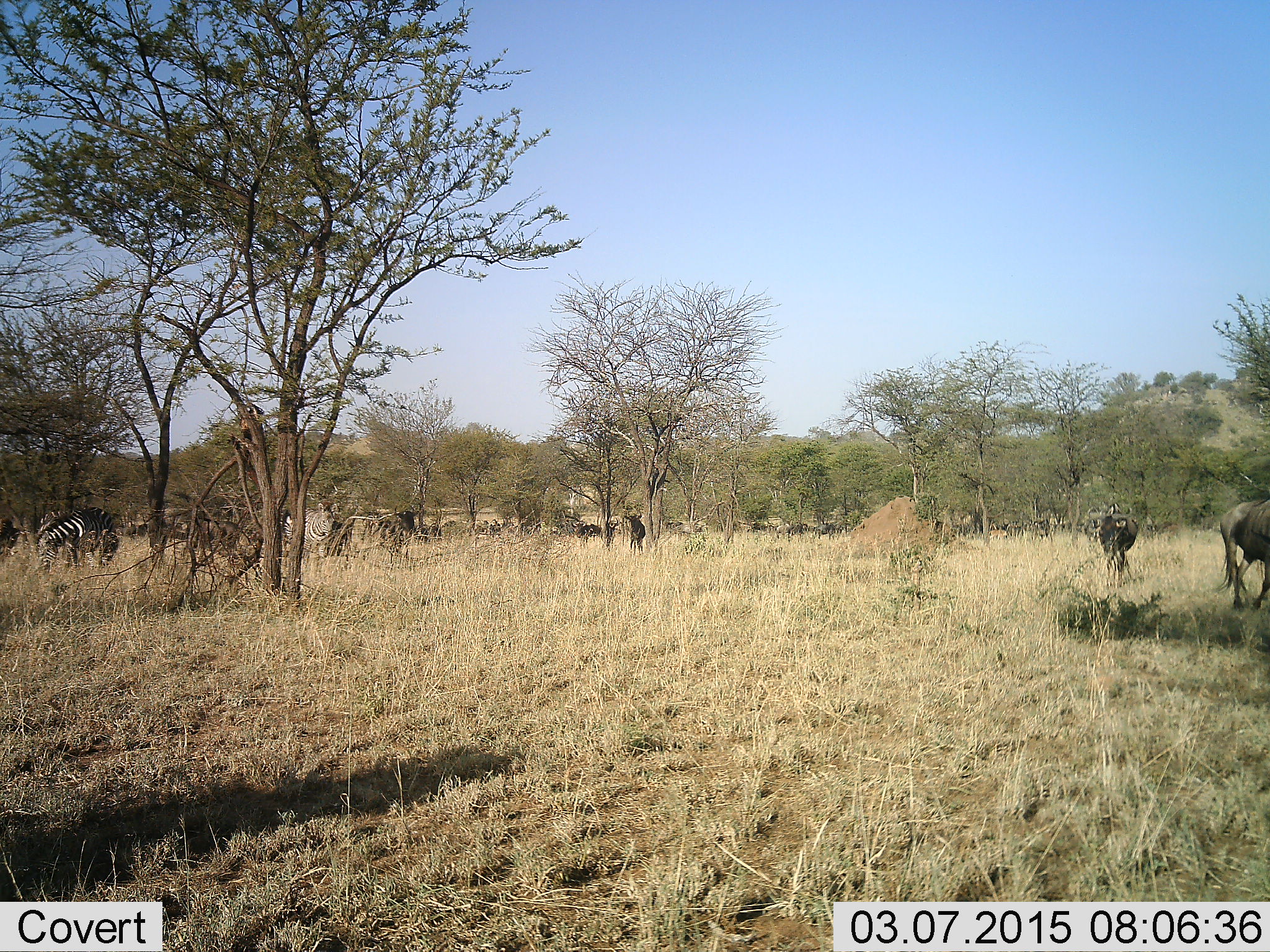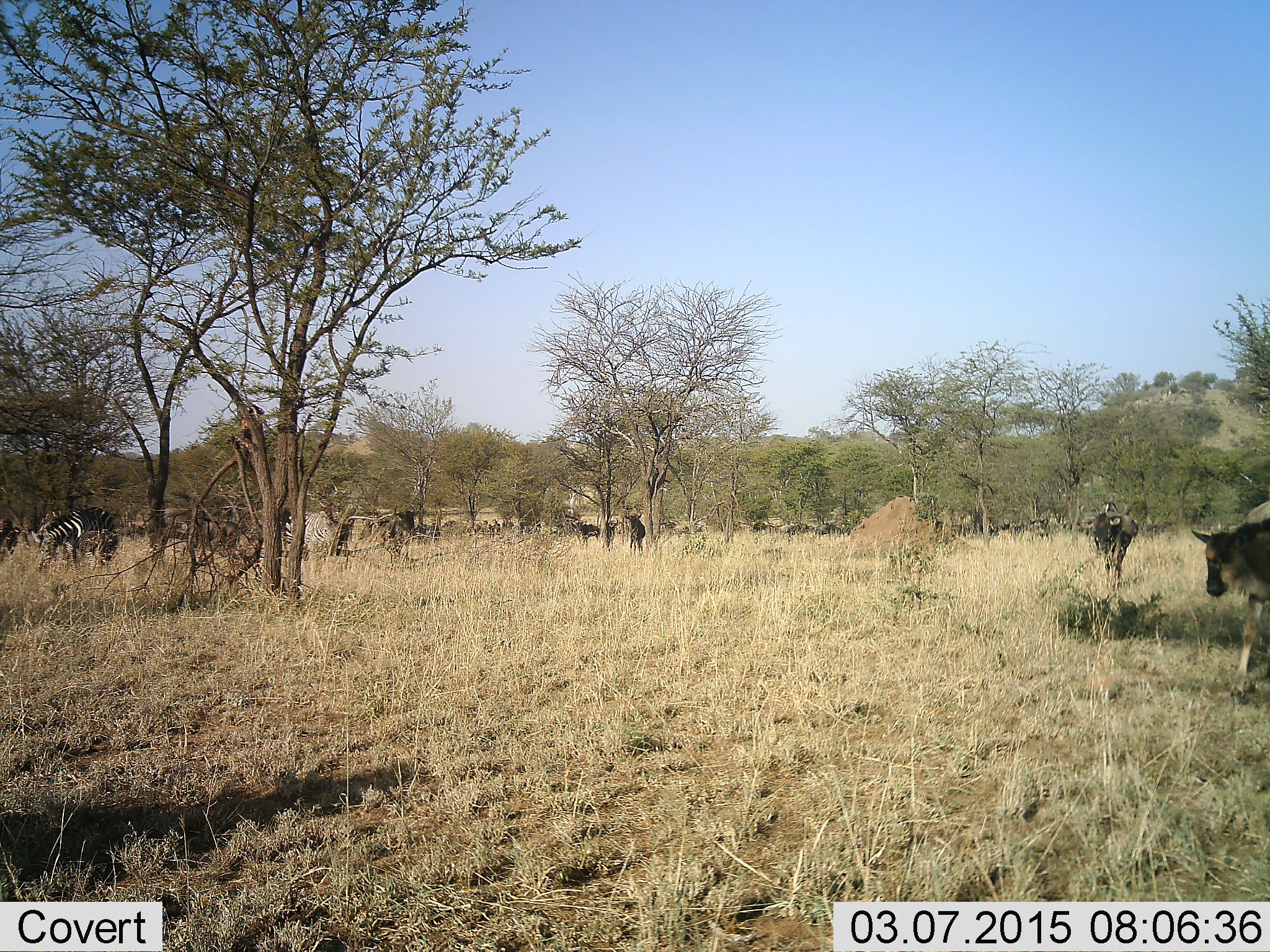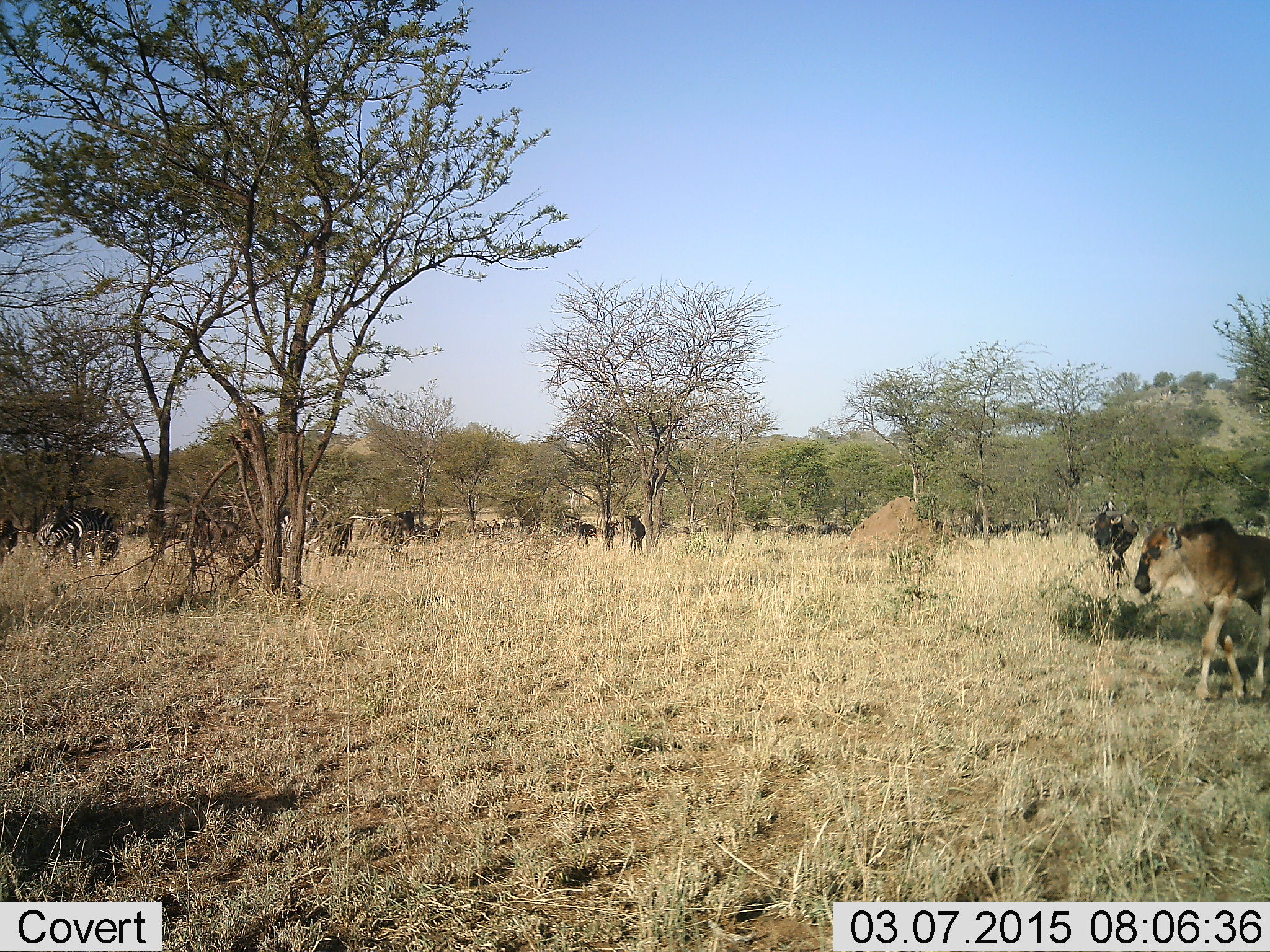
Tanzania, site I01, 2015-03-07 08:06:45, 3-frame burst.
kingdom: Animalia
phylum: Chordata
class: Mammalia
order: Artiodactyla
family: Bovidae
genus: Connochaetes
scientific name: Connochaetes taurinus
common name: blue wildebeest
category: wildebeest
Wildebeest (blue wildebeest) (Connochaetes taurinus), count 11-50. Behavior (volunteer vote fractions): standing 67%, resting 0%, moving 92%, interacting 0%. Young present (vote fraction): 75%. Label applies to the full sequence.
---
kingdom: Animalia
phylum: Chordata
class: Mammalia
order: Perissodactyla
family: Equidae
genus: Equus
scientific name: Equus quagga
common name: plains zebra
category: zebra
Zebra (plains zebra) (Equus quagga), count 2. Behavior (volunteer vote fractions): standing 60%, resting 0%, moving 30%, interacting 0%. Young present (vote fraction): 0%. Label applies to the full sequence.